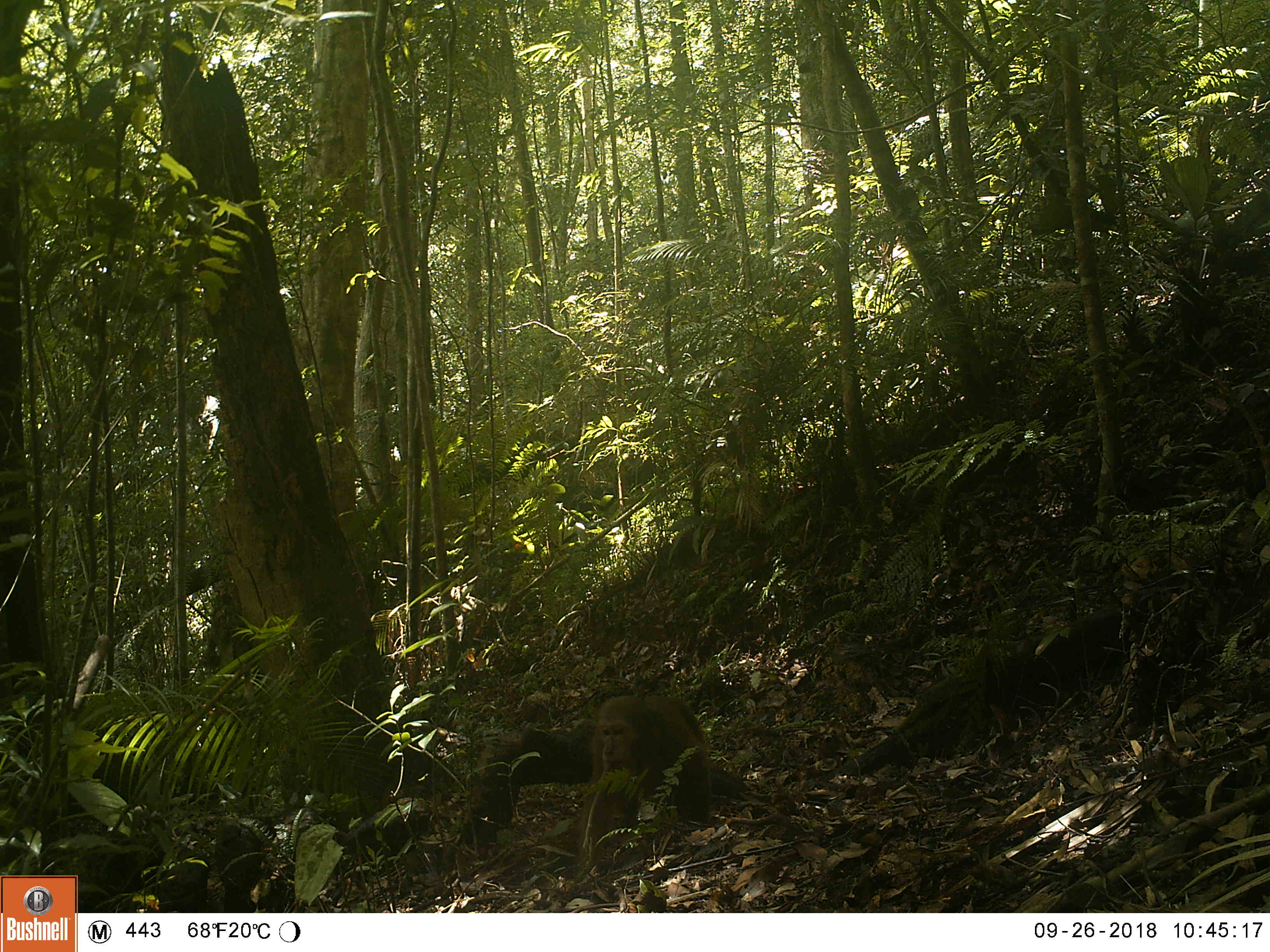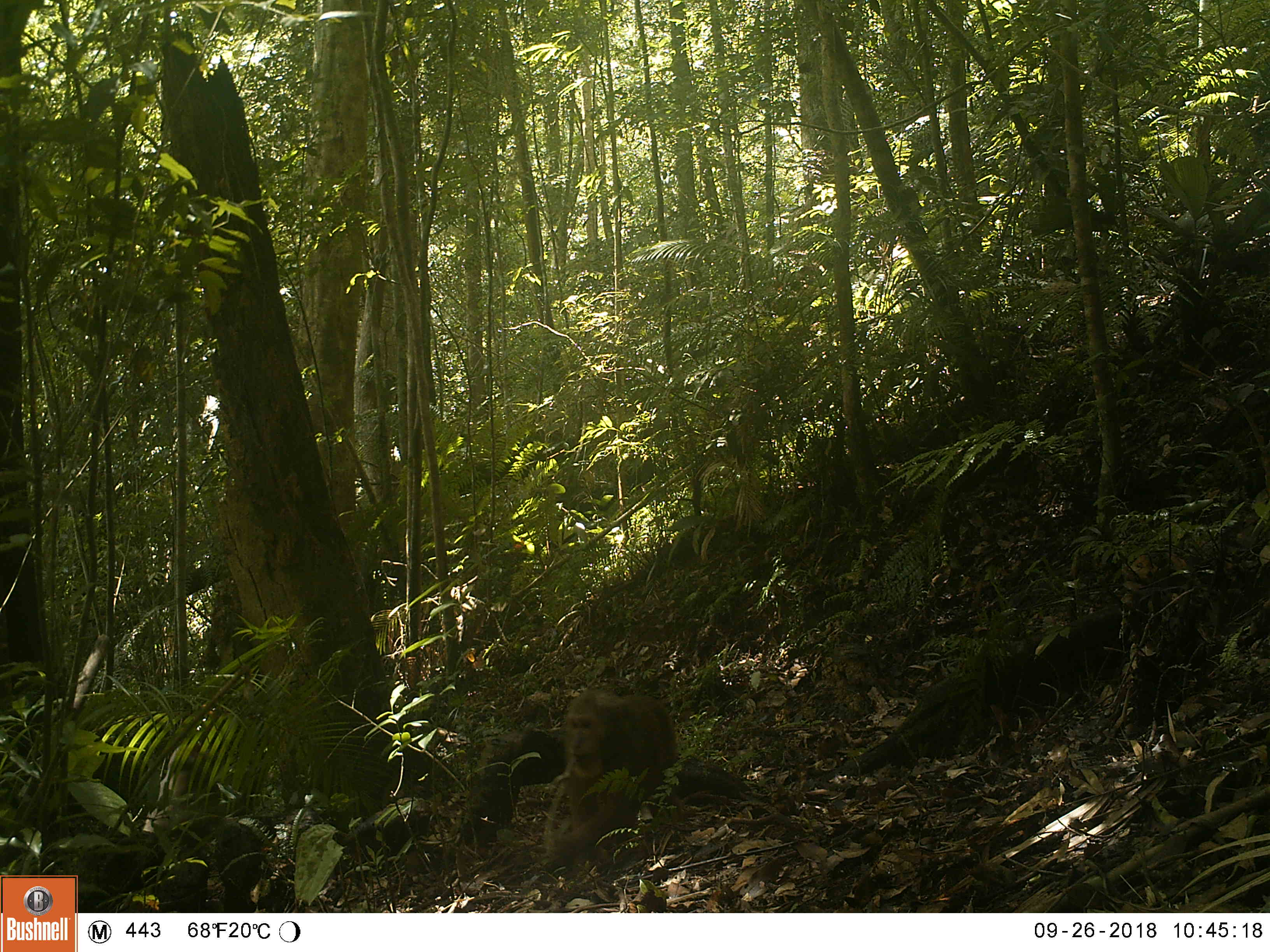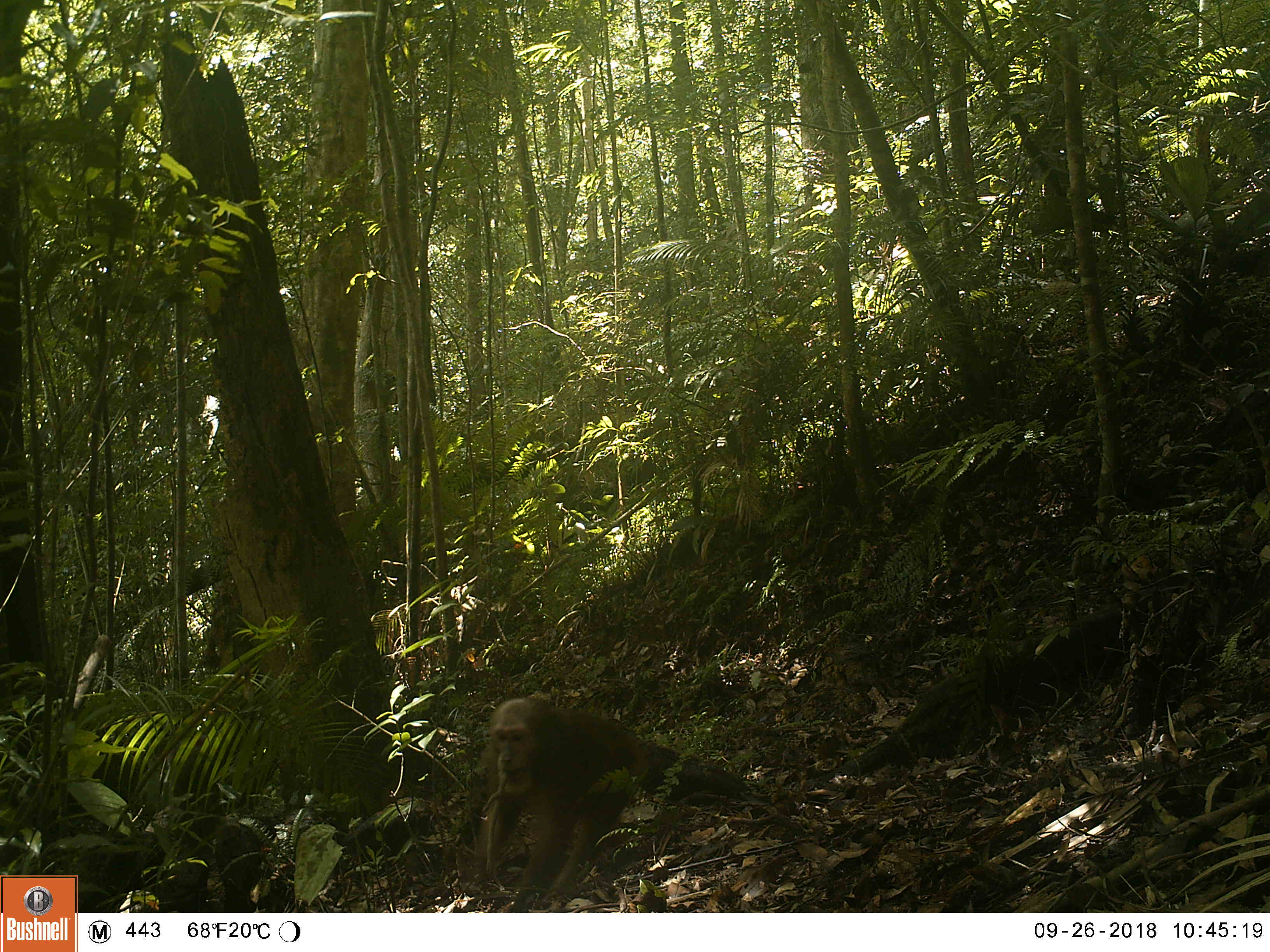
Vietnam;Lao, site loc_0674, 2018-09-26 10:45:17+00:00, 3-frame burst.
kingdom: Animalia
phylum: Chordata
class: Mammalia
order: Primates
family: Cercopithecidae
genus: Macaca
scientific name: Macaca arctoides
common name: stump-tailed macaque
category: stump tailed macaque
Stump tailed macaque (stump-tailed macaque) (Macaca arctoides). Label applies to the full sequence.